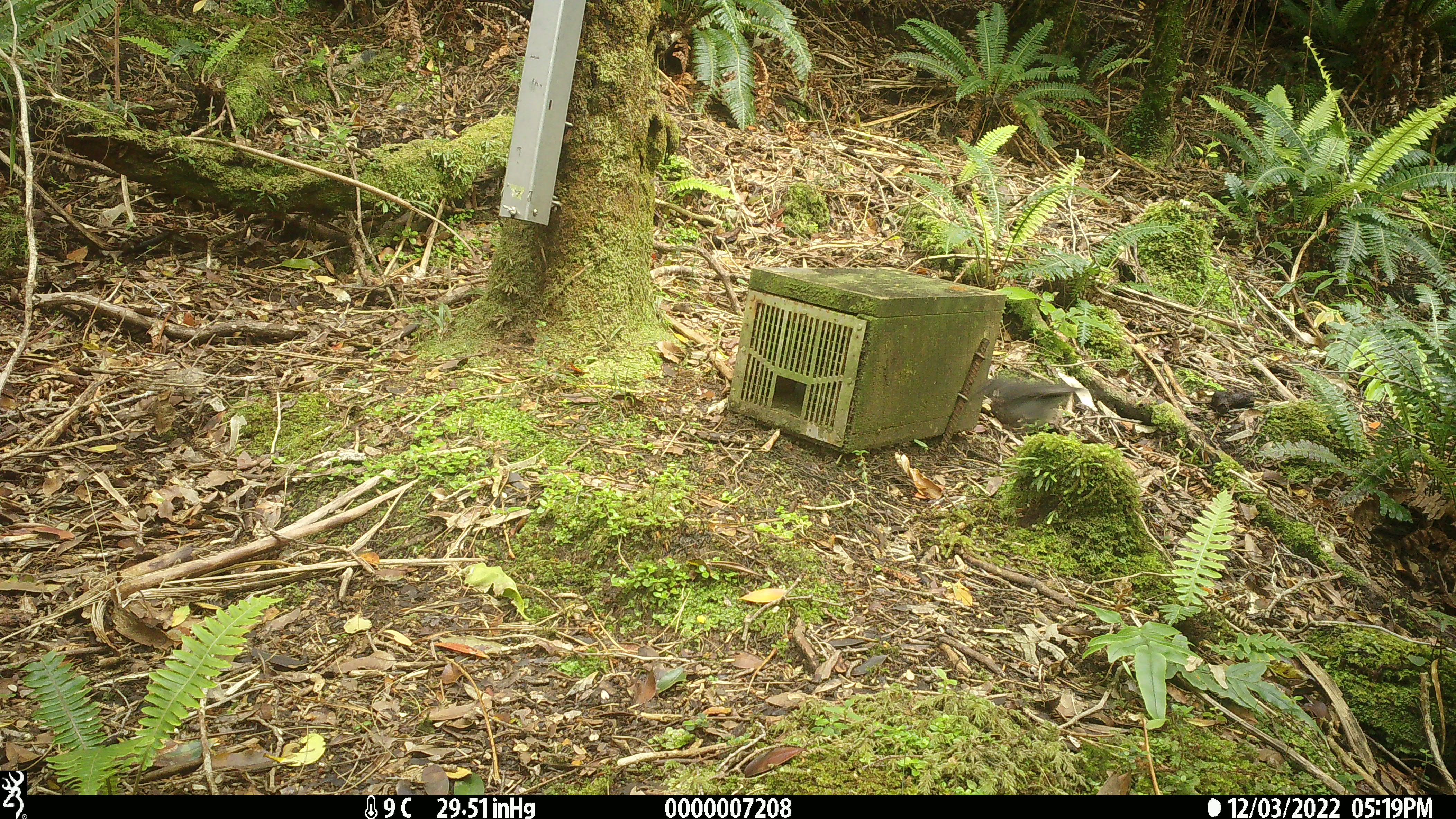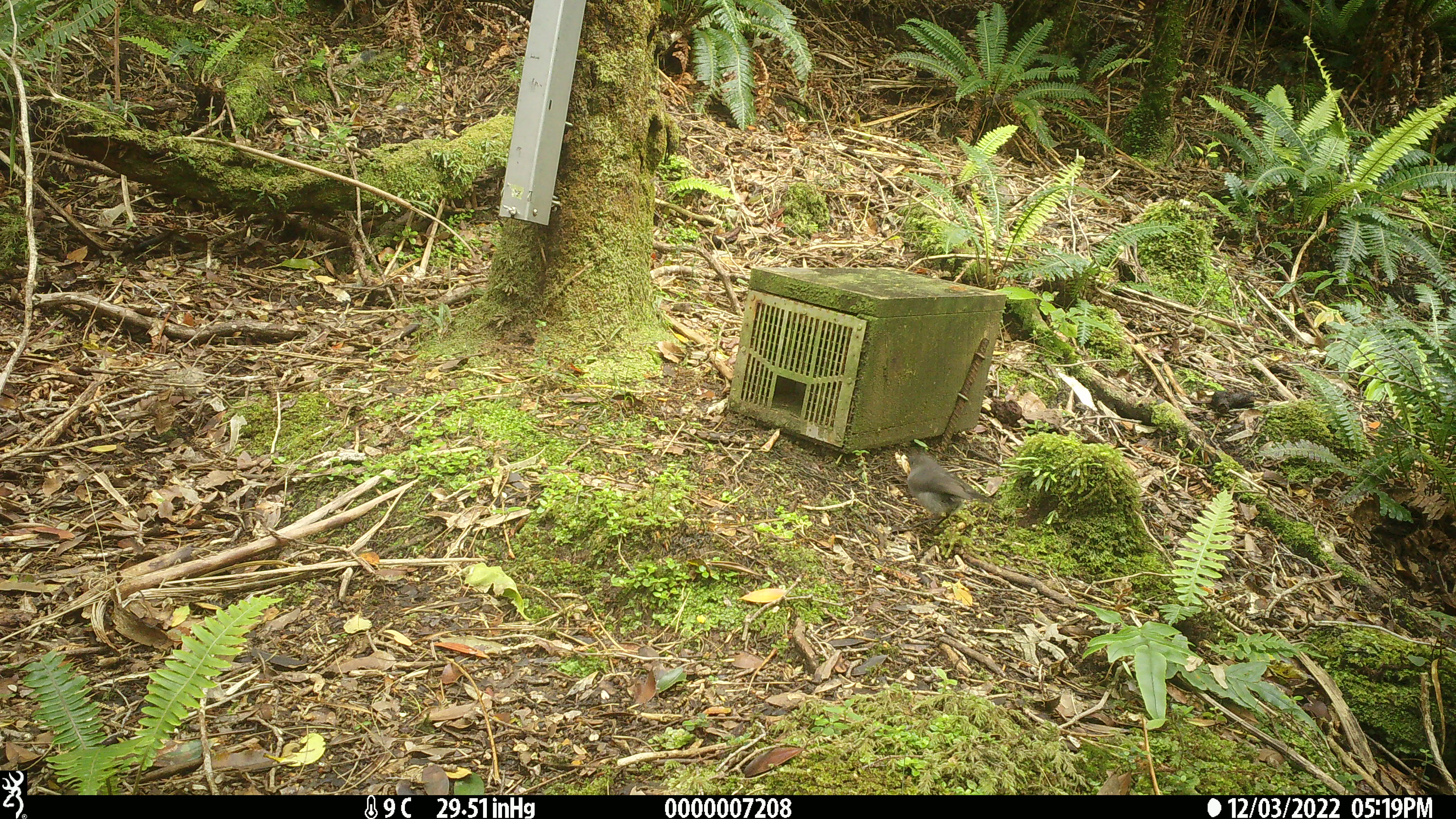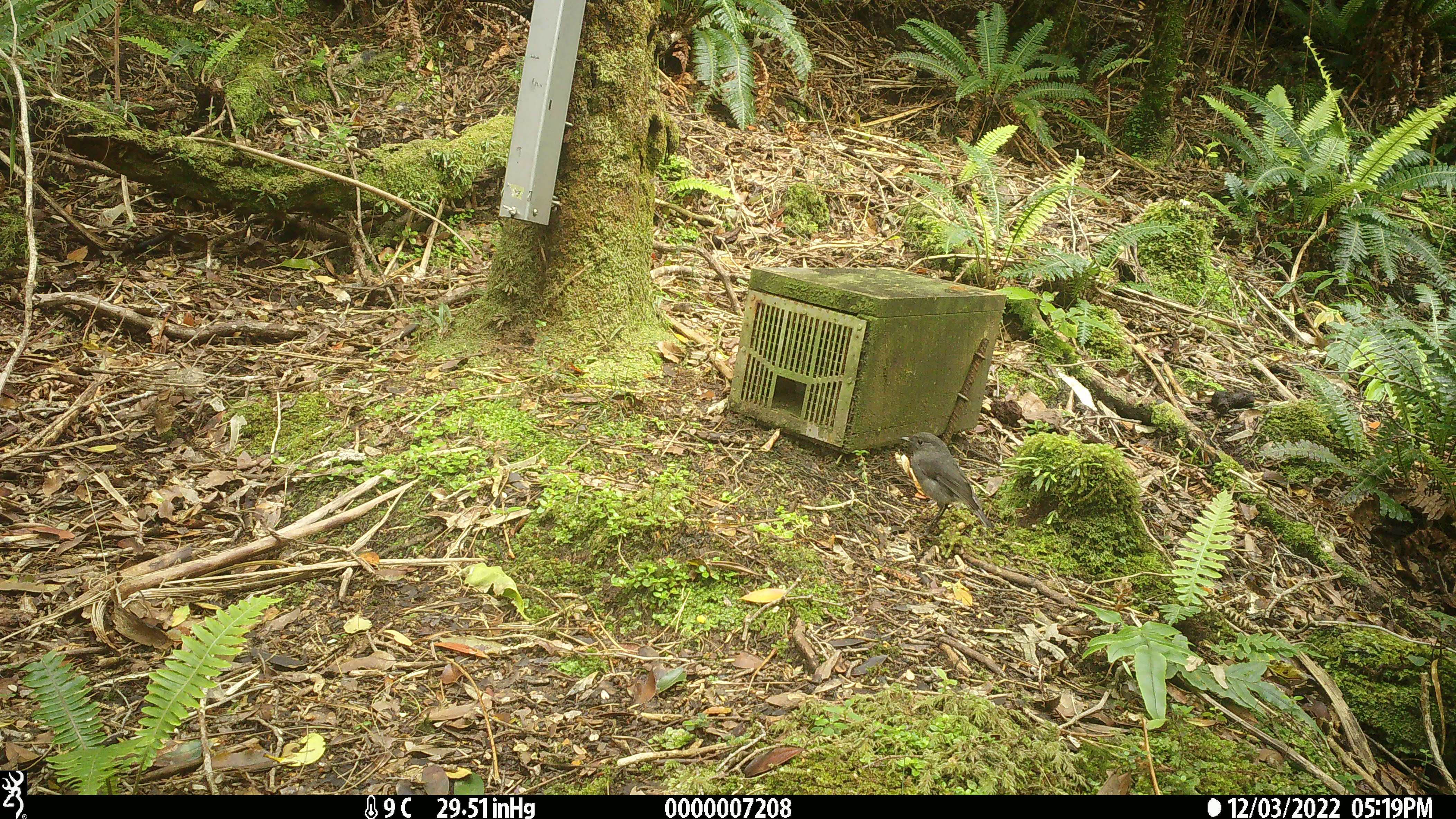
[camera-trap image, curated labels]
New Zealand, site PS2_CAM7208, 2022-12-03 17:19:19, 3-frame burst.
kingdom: Animalia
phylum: Chordata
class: Aves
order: Passeriformes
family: Petroicidae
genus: Petroica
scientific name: Petroica australis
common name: new zealand robin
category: robin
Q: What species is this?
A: Robin (new zealand robin) (Petroica australis).